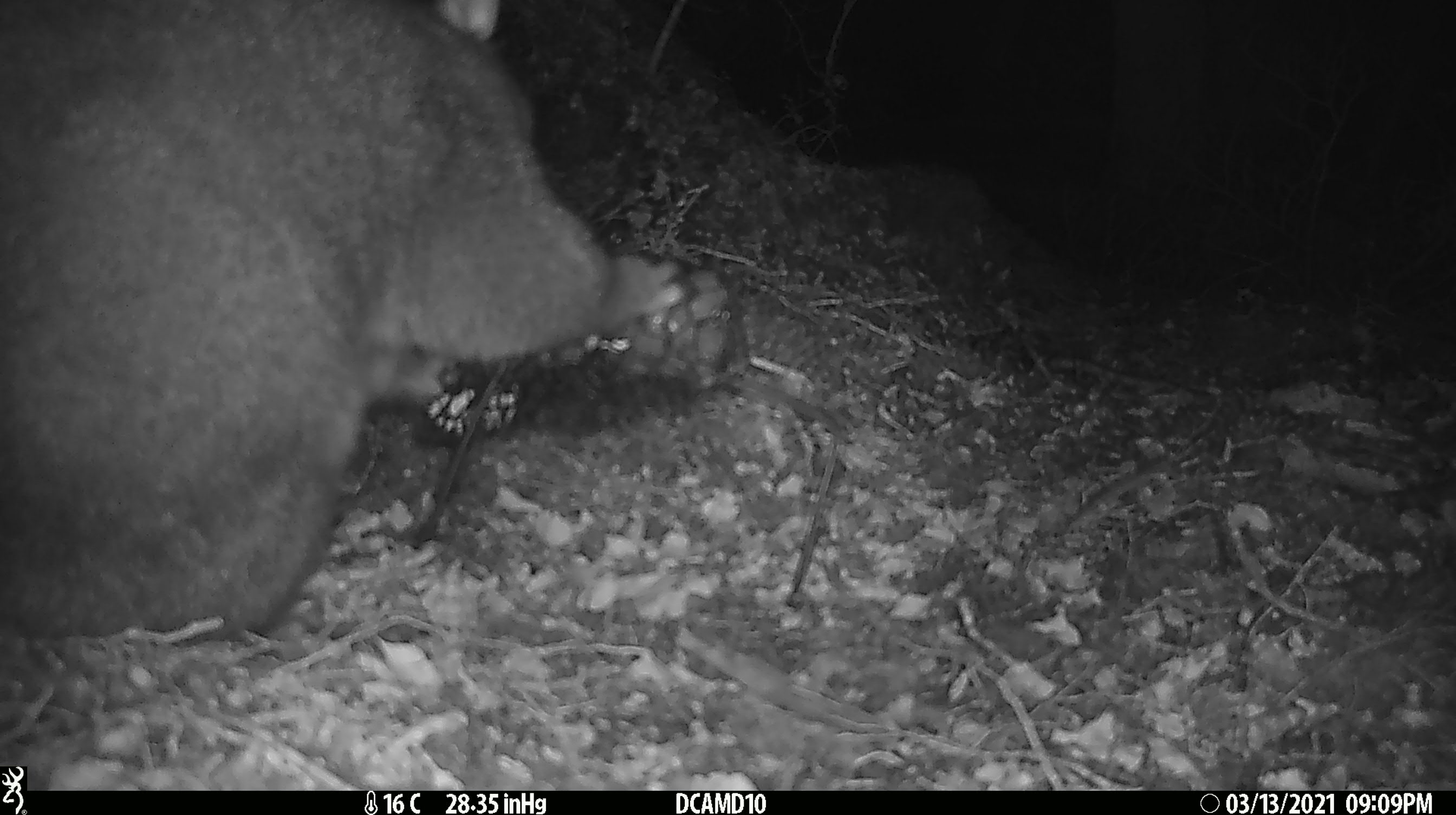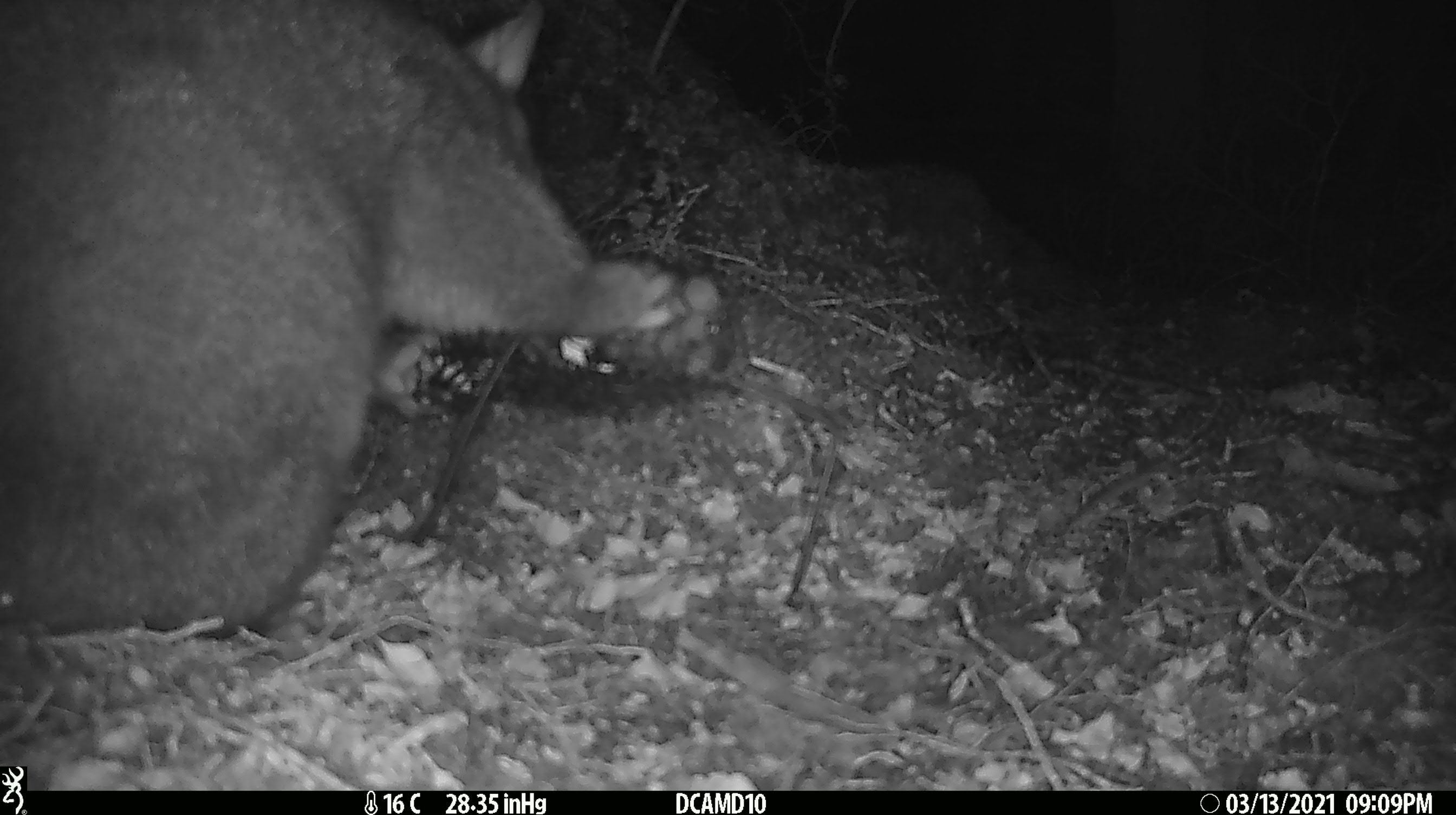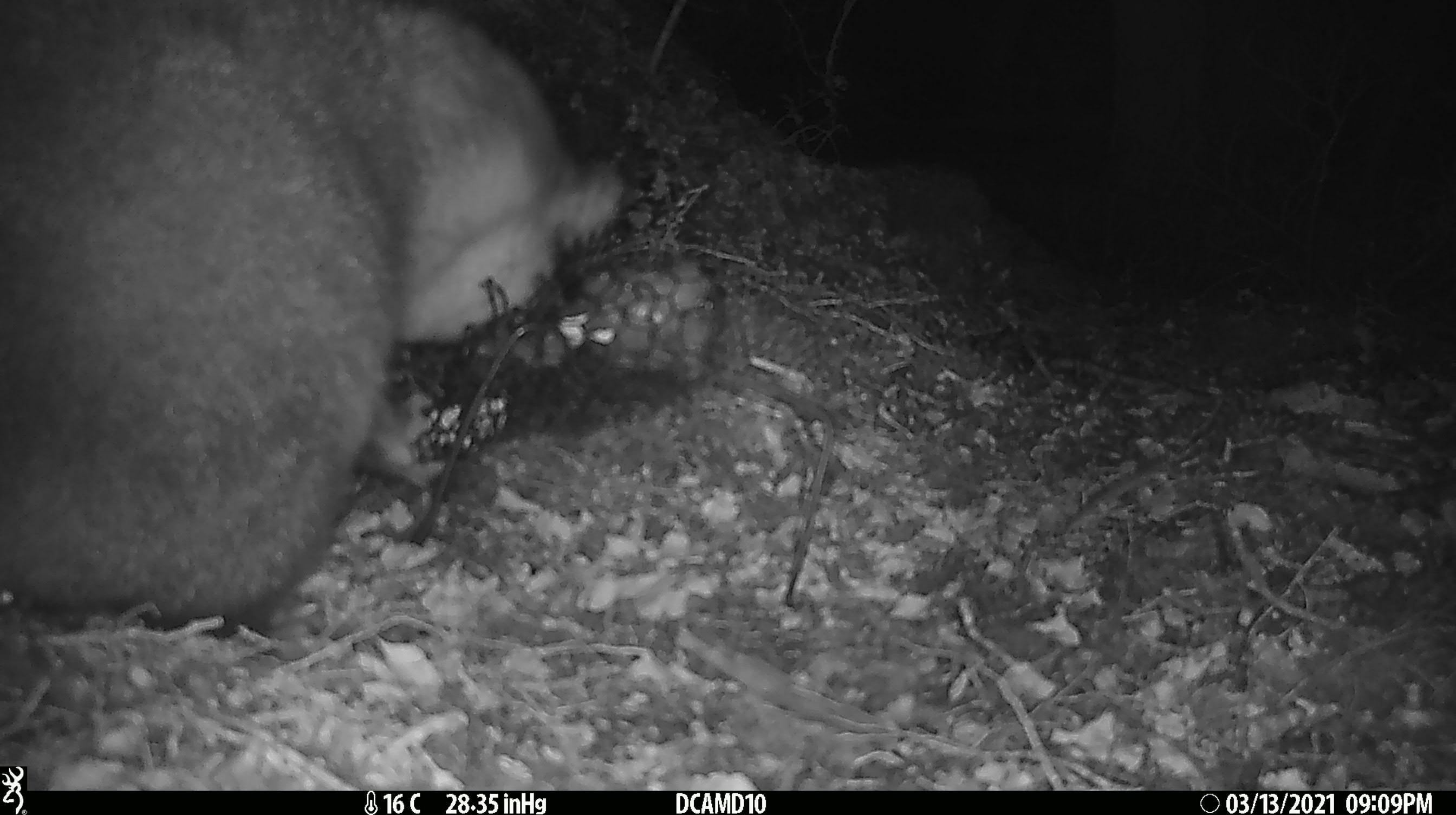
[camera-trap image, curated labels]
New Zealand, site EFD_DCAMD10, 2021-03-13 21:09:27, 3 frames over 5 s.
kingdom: Animalia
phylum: Chordata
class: Mammalia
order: Diprotodontia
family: Phalangeridae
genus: Trichosurus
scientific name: Trichosurus vulpecula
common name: common brushtail possum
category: possum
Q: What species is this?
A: Possum (common brushtail possum) (Trichosurus vulpecula).